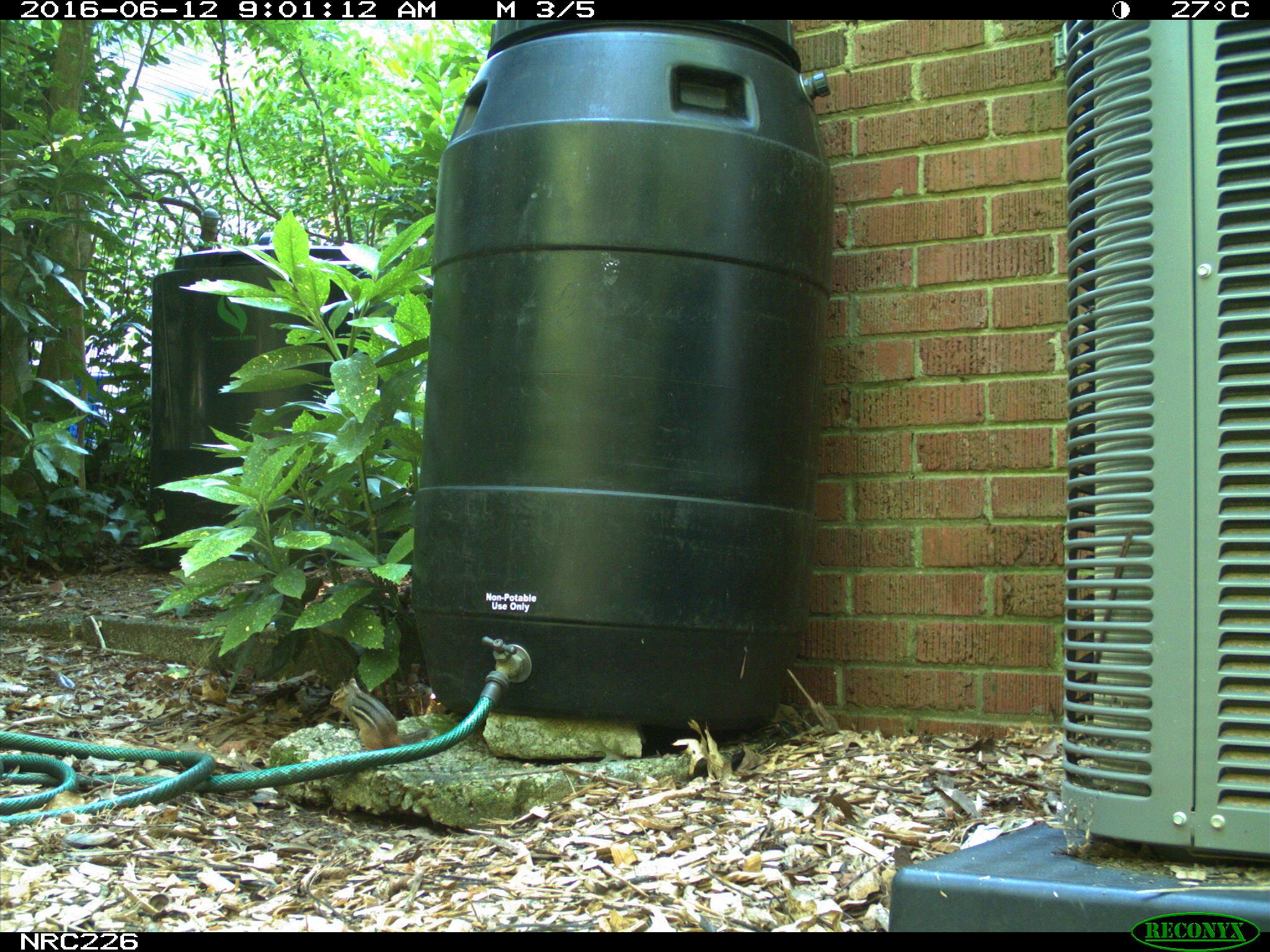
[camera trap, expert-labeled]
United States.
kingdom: Animalia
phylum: Chordata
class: Mammalia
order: Rodentia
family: Sciuridae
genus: Tamias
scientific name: Tamias striatus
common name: eastern chipmunk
Eastern Chipmunk (Tamias striatus).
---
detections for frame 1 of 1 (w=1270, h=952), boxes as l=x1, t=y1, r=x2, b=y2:
Eastern Chipmunk: l=320, t=674, r=406, b=750